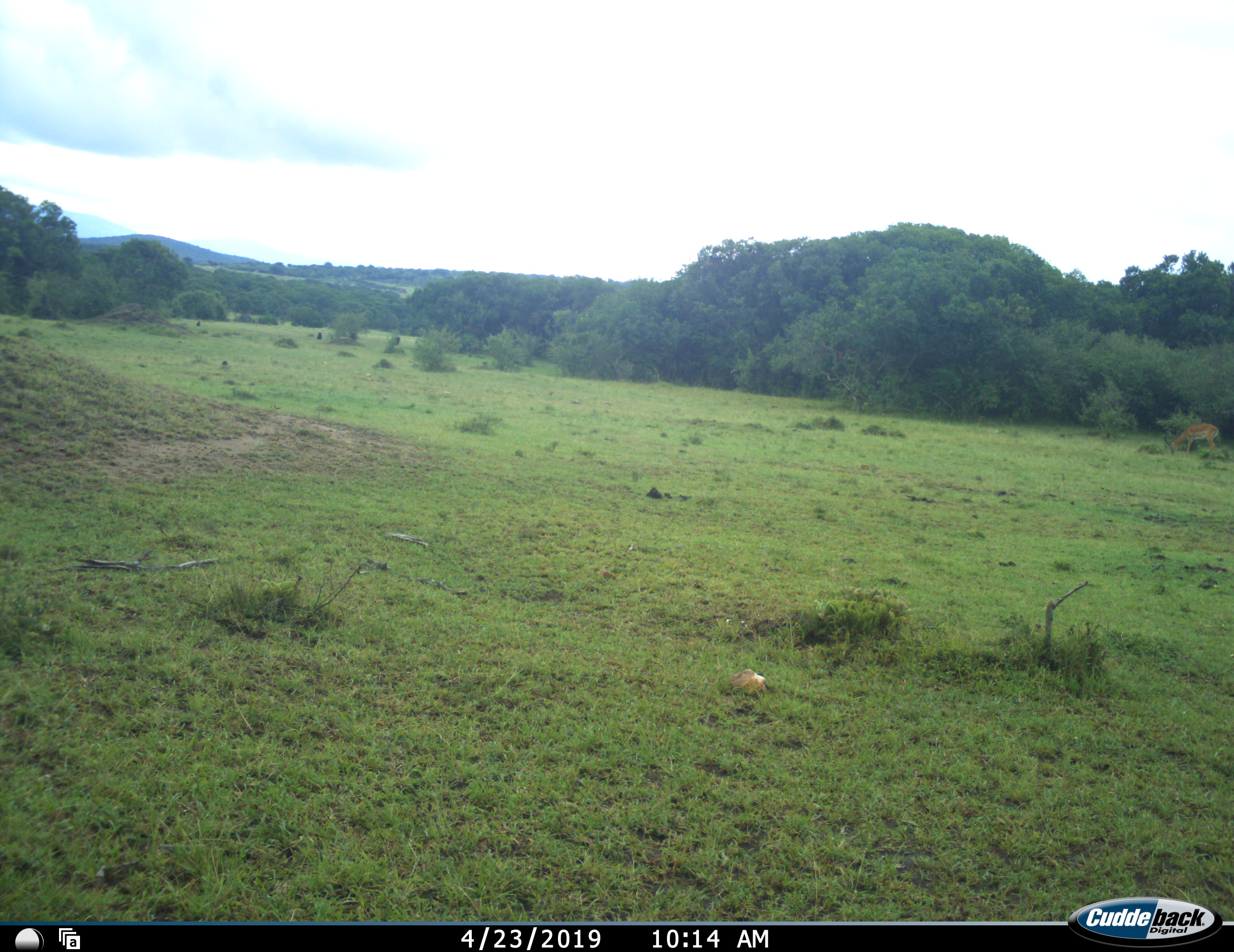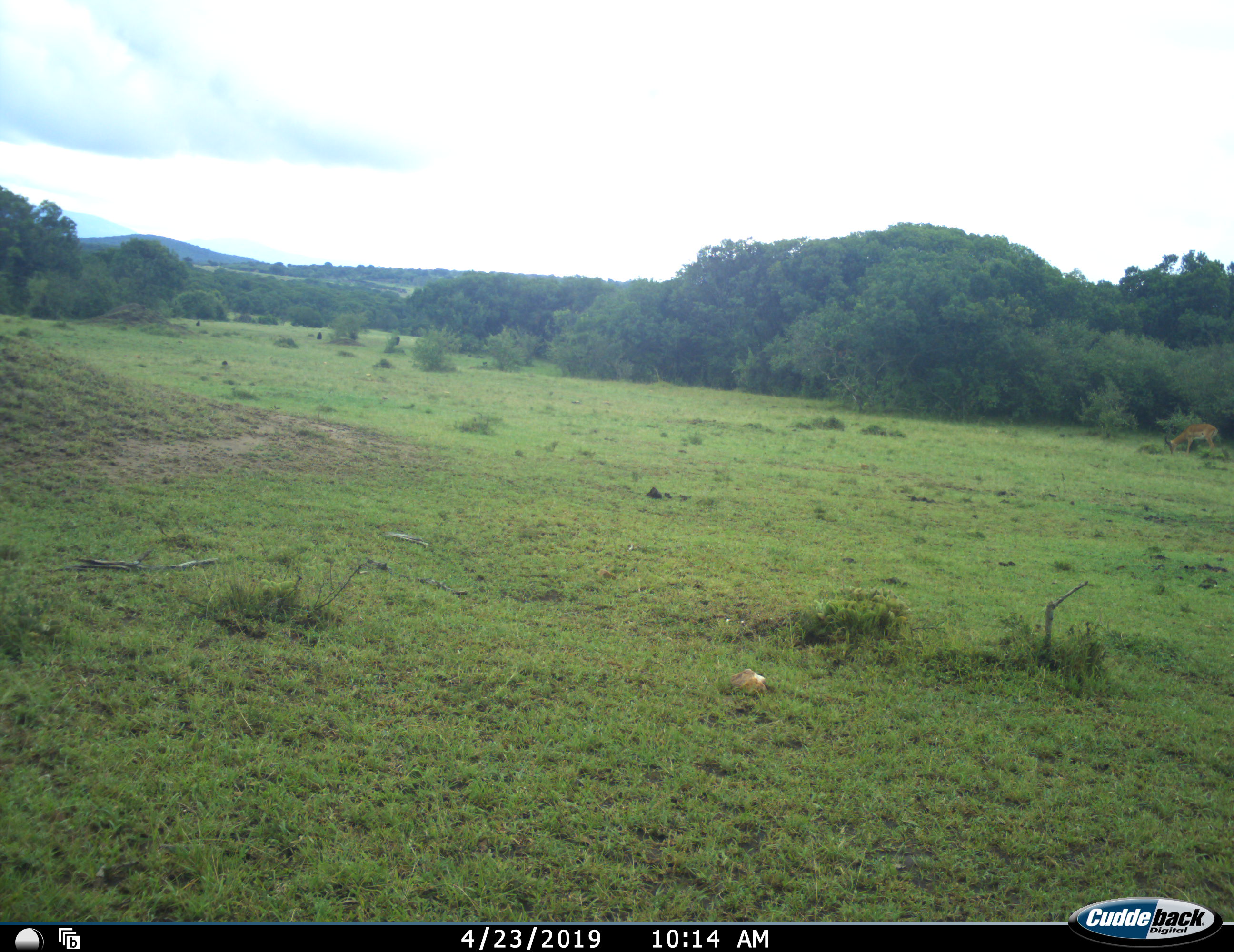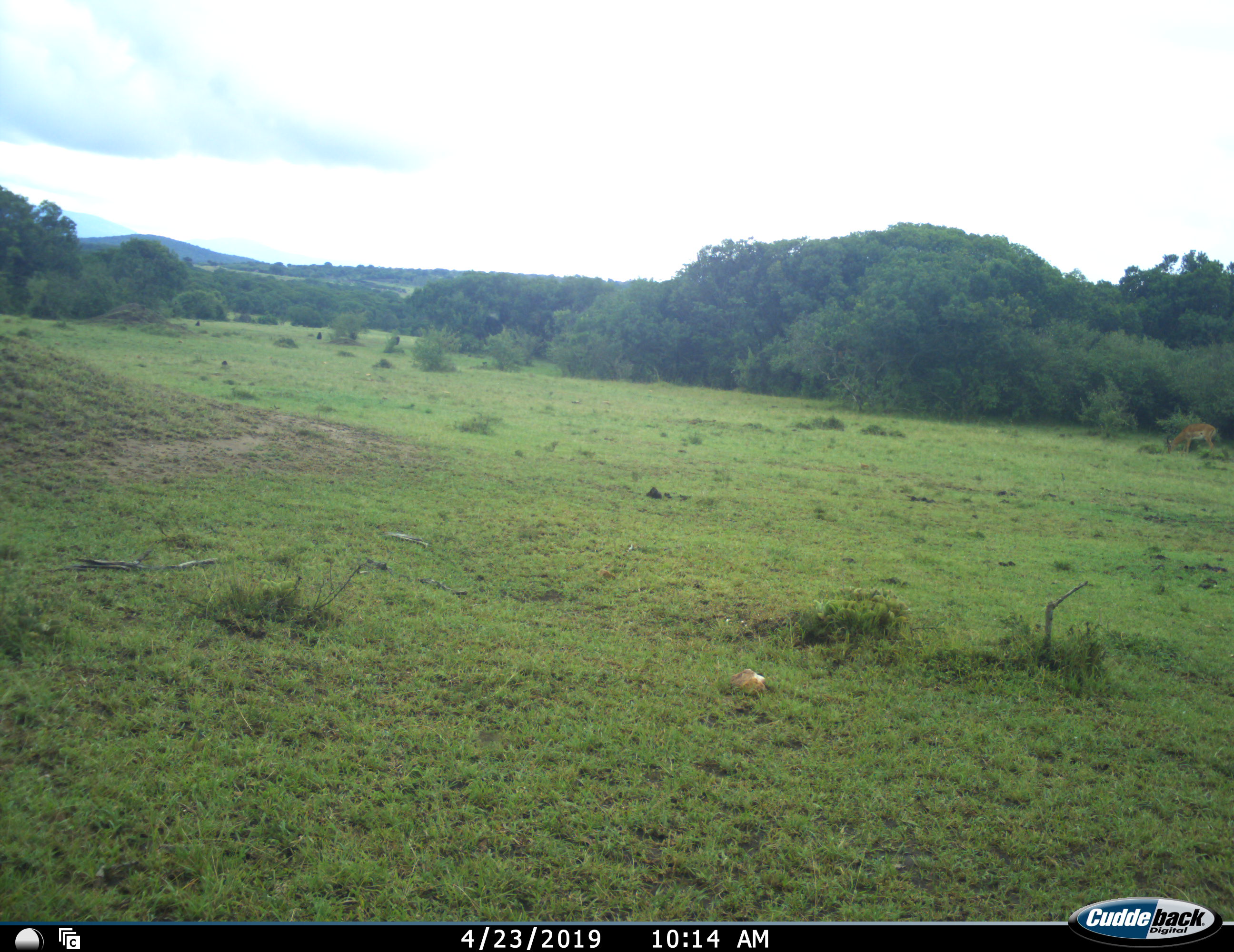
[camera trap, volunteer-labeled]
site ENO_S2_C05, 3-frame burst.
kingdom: Animalia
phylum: Chordata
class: Mammalia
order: Artiodactyla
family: Bovidae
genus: Aepyceros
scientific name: Aepyceros melampus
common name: impala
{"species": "impala (Aepyceros melampus)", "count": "1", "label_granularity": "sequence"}